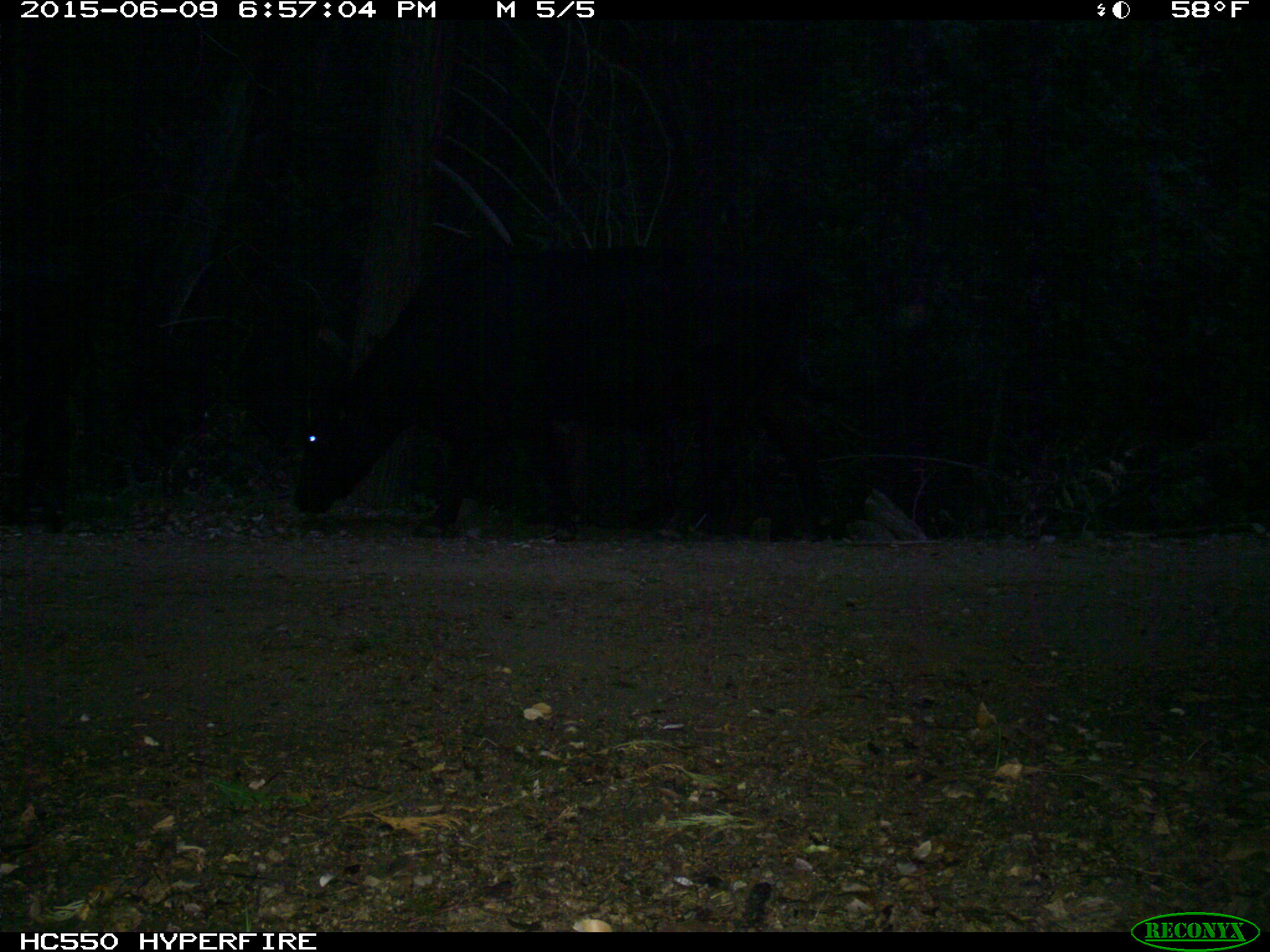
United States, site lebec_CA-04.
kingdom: Animalia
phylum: Chordata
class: Mammalia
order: Artiodactyla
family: Bovidae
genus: Bos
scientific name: Bos taurus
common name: domestic cow